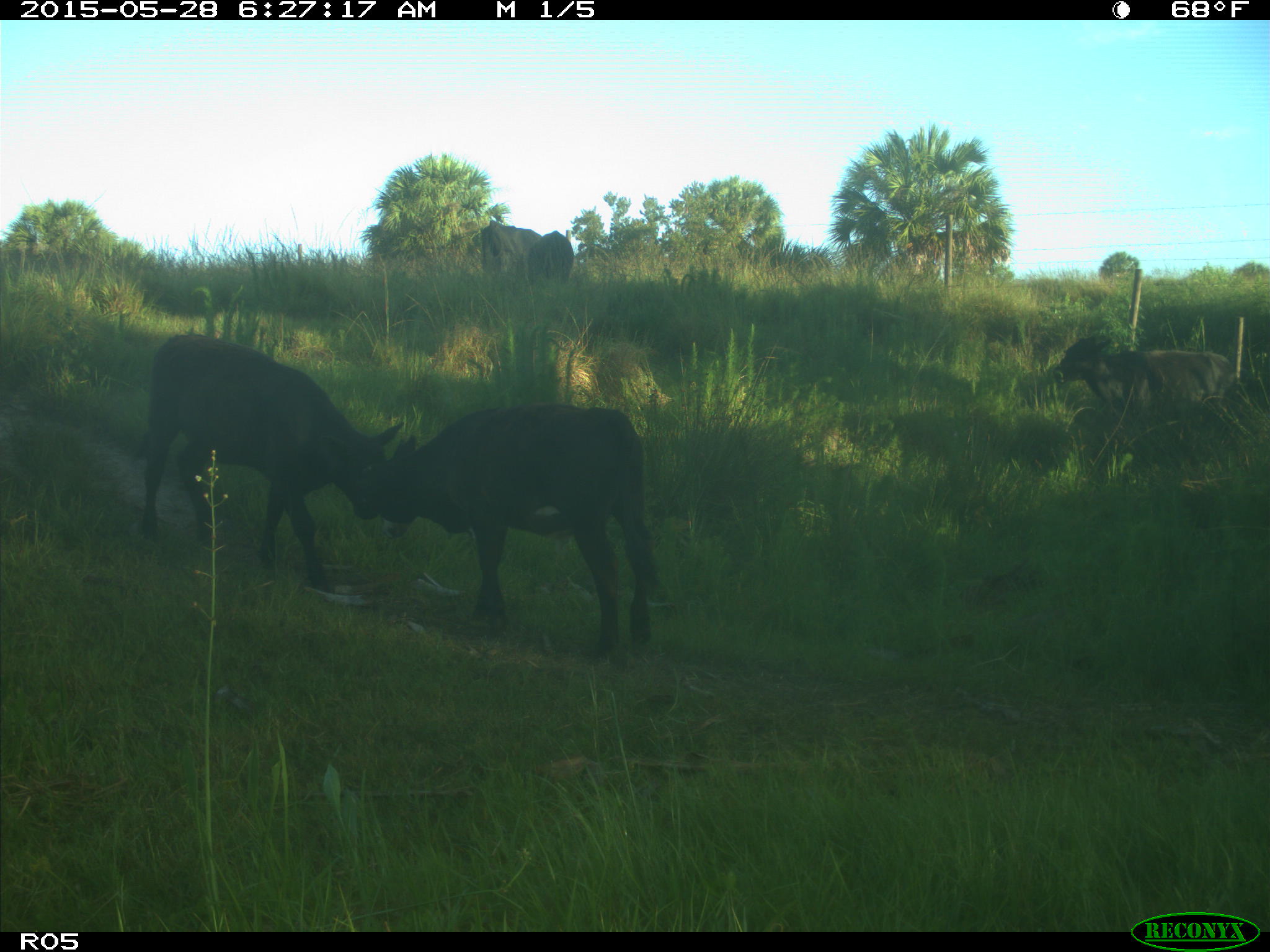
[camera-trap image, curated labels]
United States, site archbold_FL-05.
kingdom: Animalia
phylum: Chordata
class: Mammalia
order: Artiodactyla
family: Bovidae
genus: Bos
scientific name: Bos taurus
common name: domestic cow